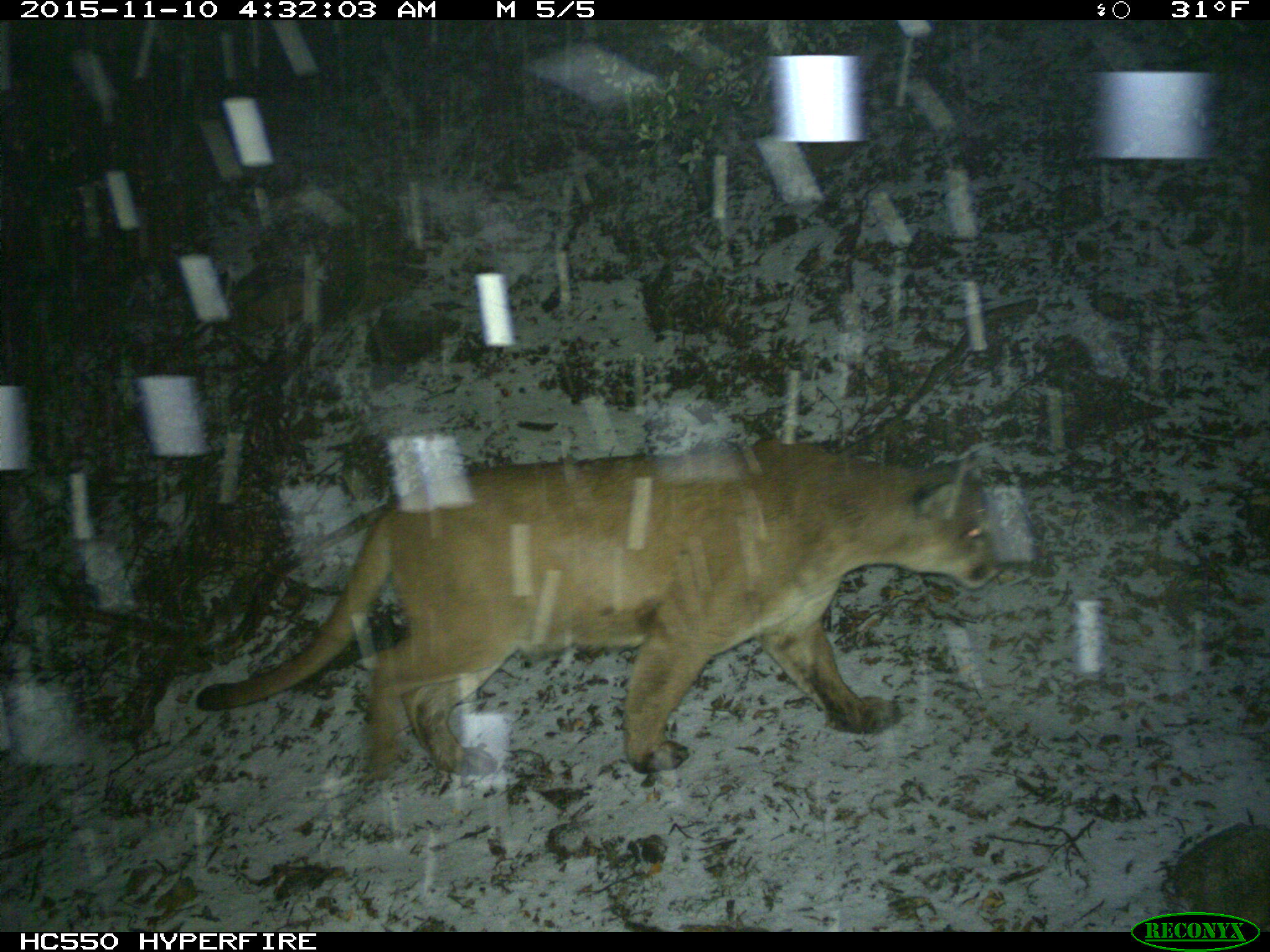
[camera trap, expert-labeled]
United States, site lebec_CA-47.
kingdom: Animalia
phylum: Chordata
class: Mammalia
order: Carnivora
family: Felidae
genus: Puma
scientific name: Puma concolor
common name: mountain lion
Puma concolor (mountain lion).